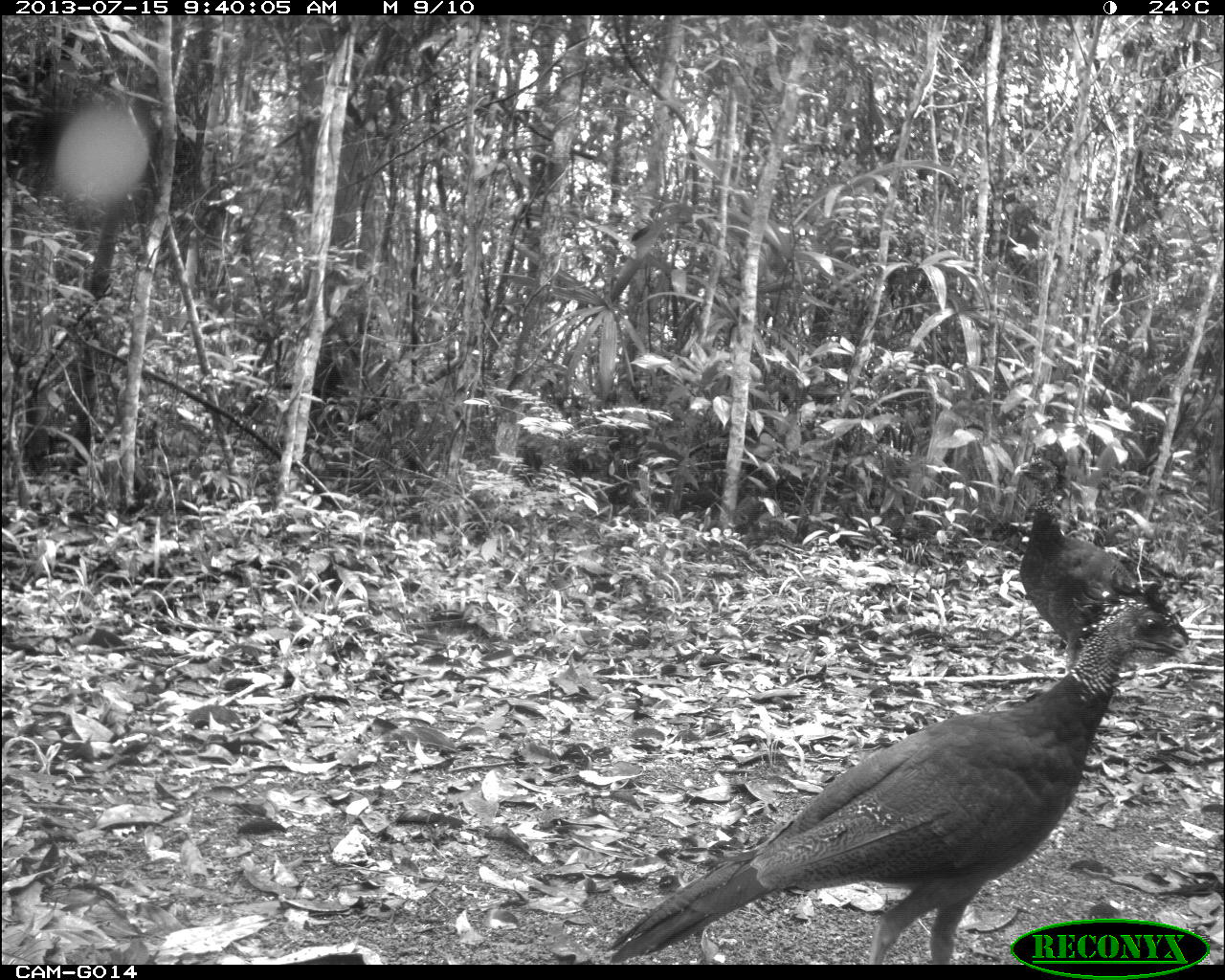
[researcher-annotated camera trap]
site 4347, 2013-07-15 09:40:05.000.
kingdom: Animalia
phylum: Chordata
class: Aves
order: Galliformes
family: Cracidae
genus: Crax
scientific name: Crax rubra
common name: great curassow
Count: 2.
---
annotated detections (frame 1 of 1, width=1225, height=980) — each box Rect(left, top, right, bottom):
crax rubra: Rect(602, 578, 1211, 964); Rect(1012, 439, 1203, 669)